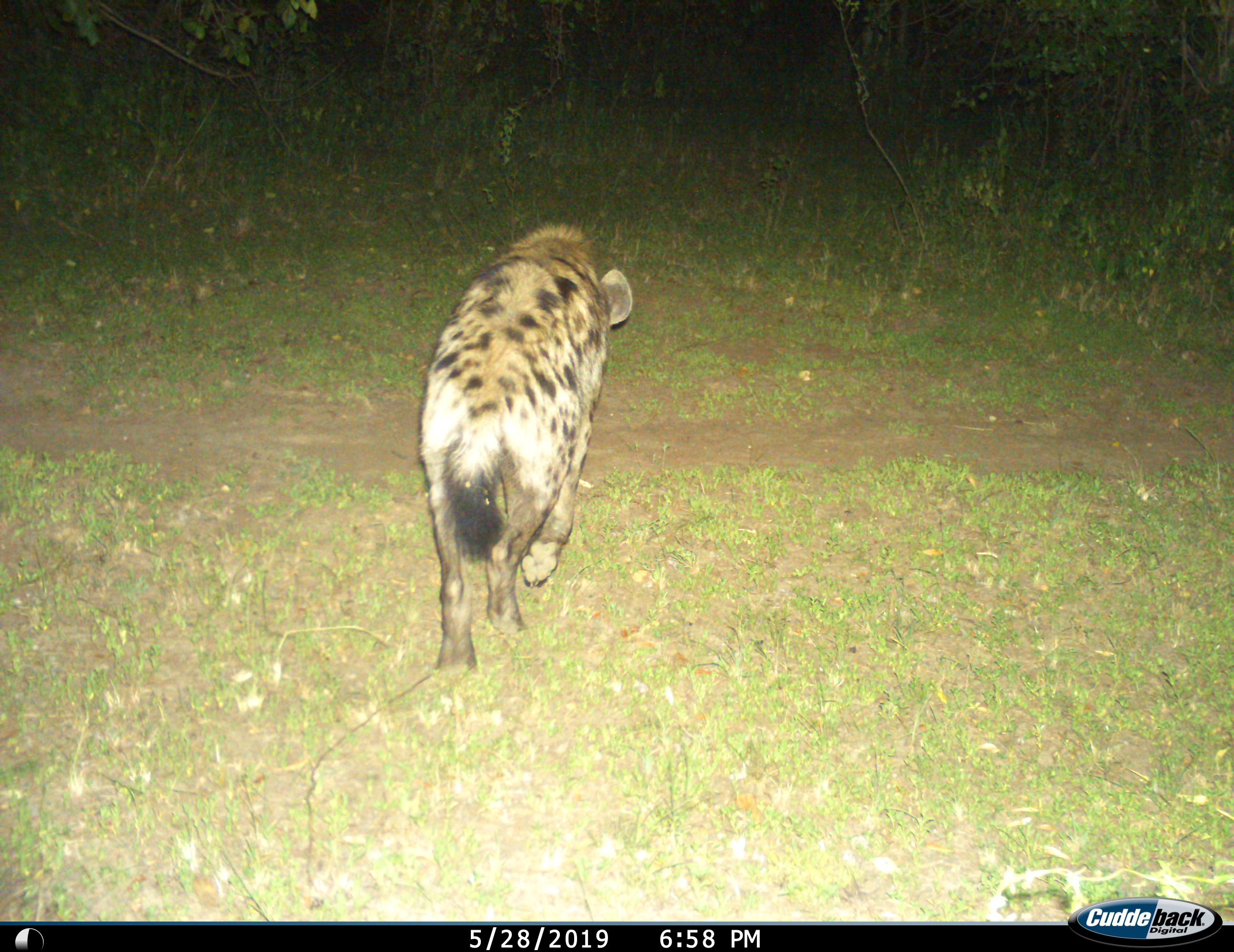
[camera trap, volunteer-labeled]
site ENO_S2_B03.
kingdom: Animalia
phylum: Chordata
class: Mammalia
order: Carnivora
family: Hyaenidae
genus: Crocuta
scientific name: Crocuta crocuta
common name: spotted hyena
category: hyenaspotted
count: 1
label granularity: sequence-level